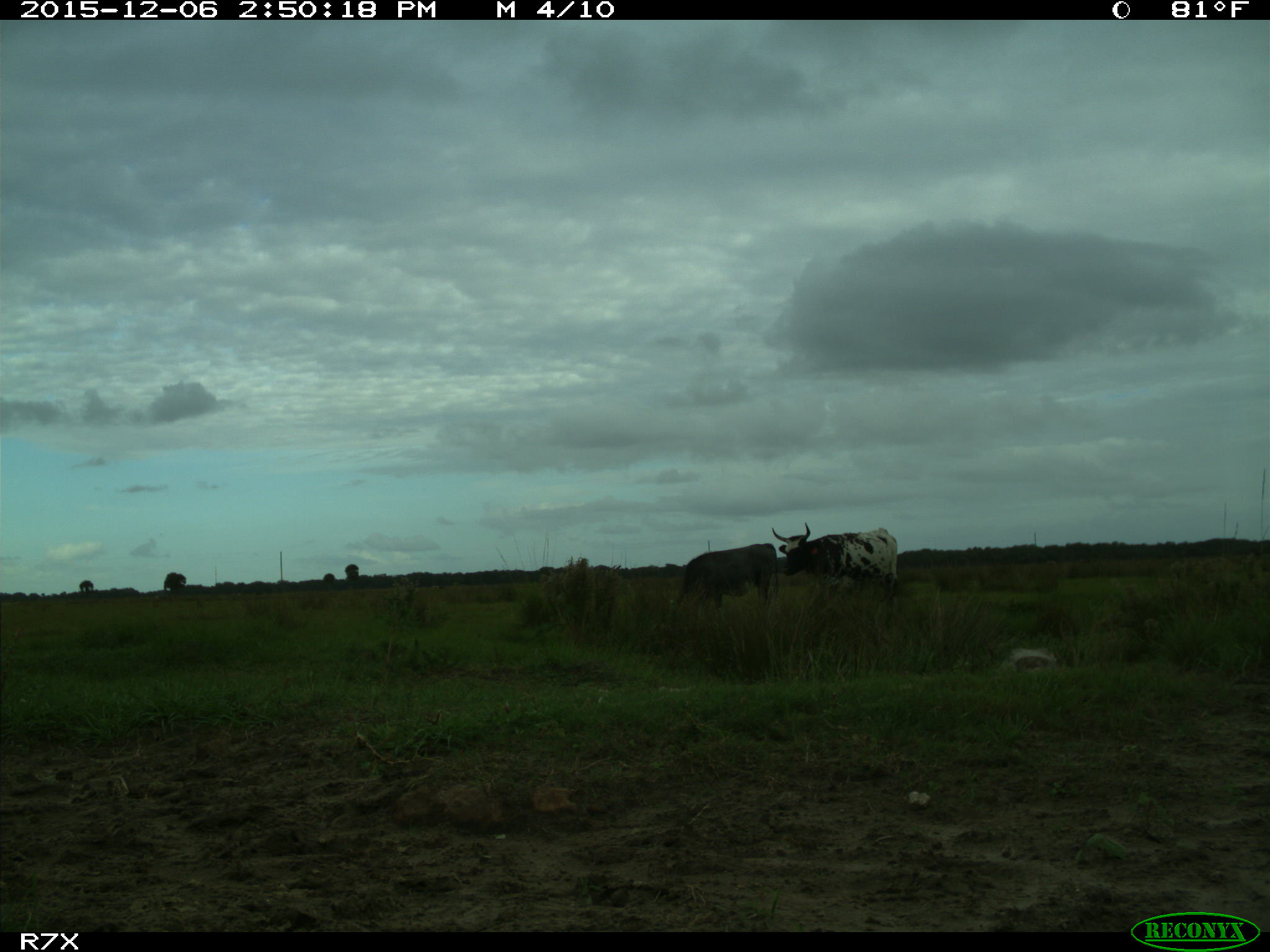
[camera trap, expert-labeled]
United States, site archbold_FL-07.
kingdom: Animalia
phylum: Chordata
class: Mammalia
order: Artiodactyla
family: Bovidae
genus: Bos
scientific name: Bos taurus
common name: domestic cow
Bos taurus (domestic cow).